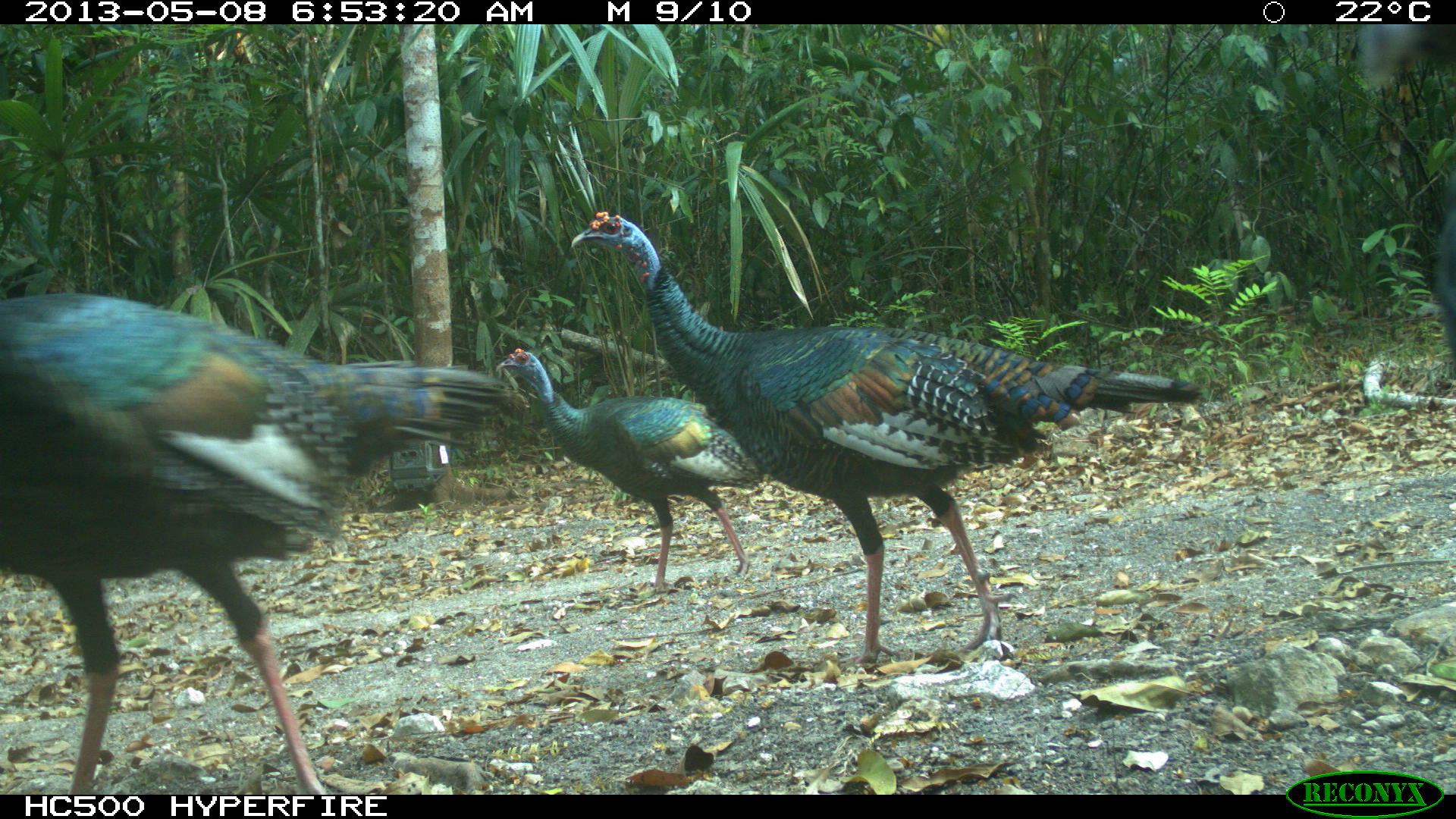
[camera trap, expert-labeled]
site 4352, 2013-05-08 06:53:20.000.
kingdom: Animalia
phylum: Chordata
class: Aves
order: Galliformes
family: Phasianidae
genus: Meleagris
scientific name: Meleagris ocellata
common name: ocellated turkey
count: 4